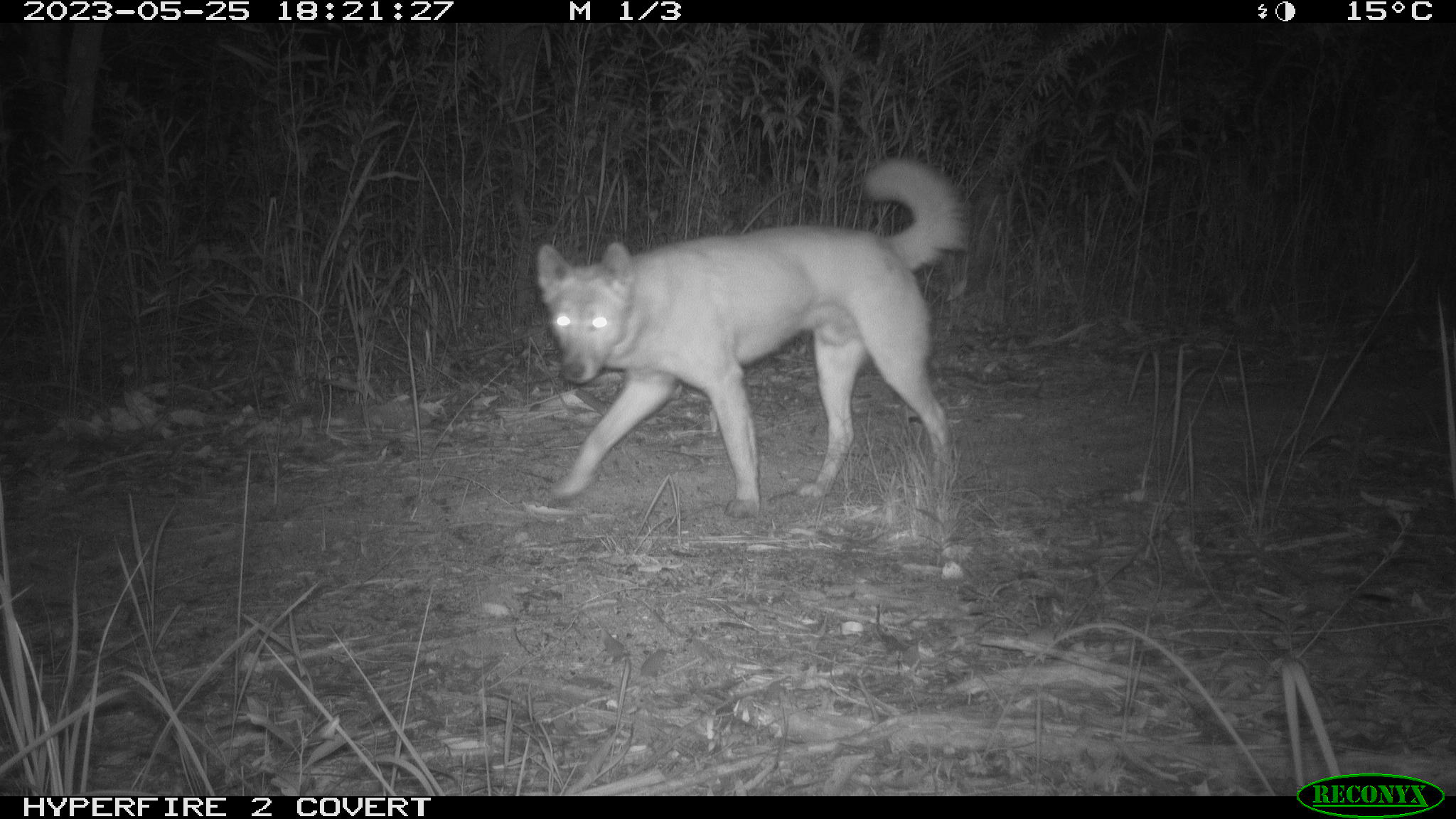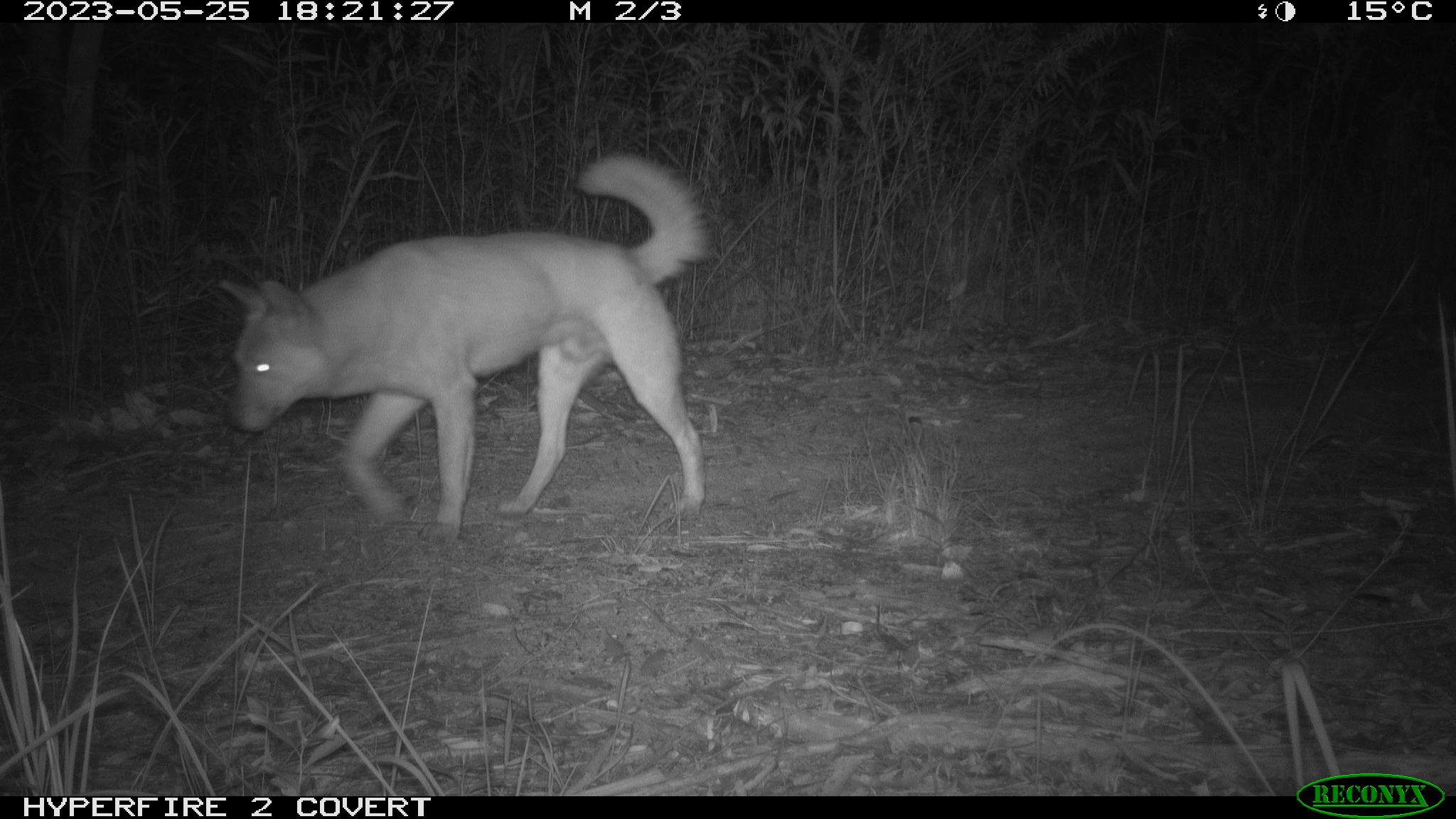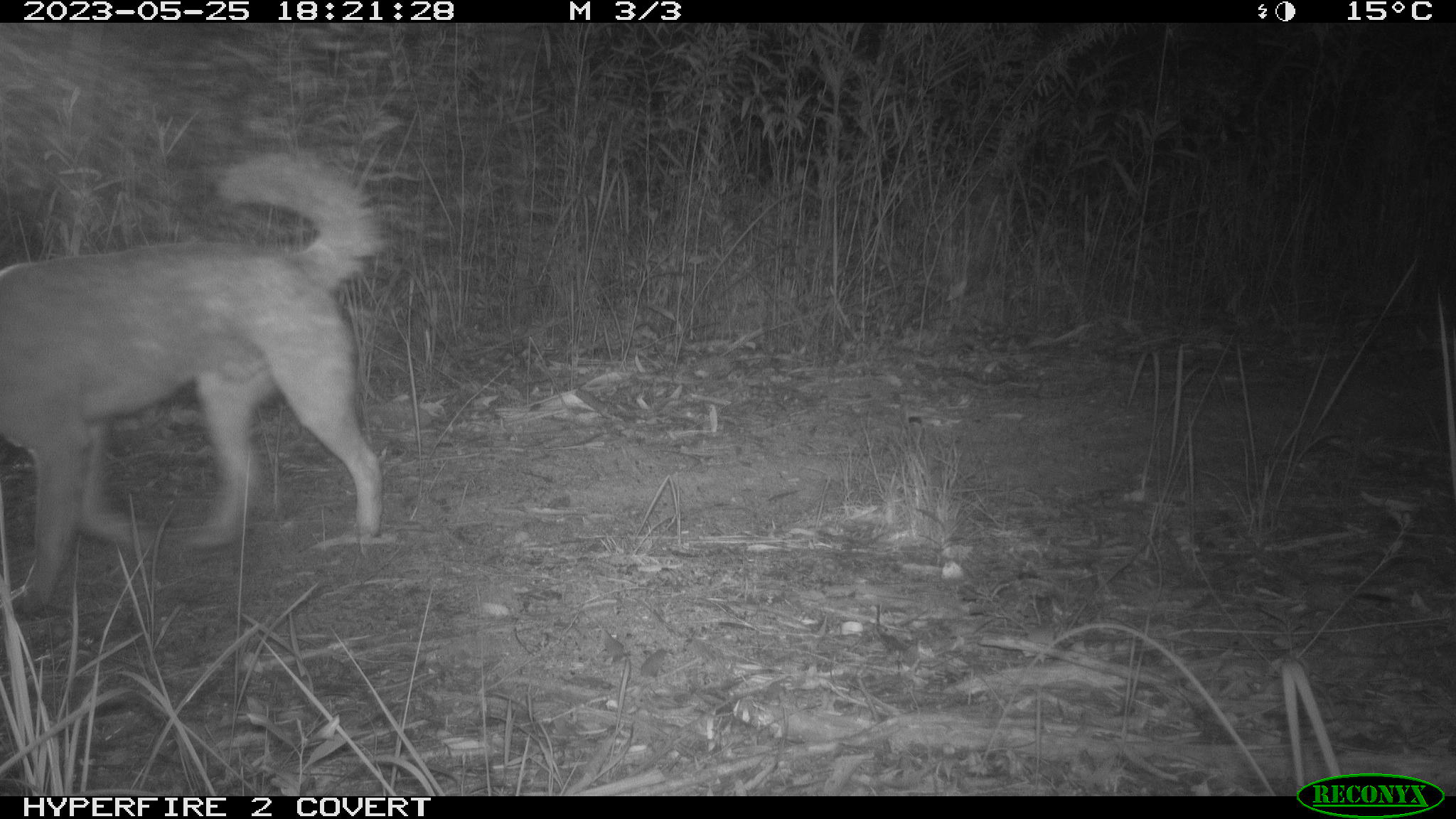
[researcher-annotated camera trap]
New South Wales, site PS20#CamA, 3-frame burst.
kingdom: Animalia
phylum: Chordata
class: Mammalia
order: Carnivora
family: Canidae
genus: Canis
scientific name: Canis familiaris dingo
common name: dingo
Dingo (Canis familiaris dingo).